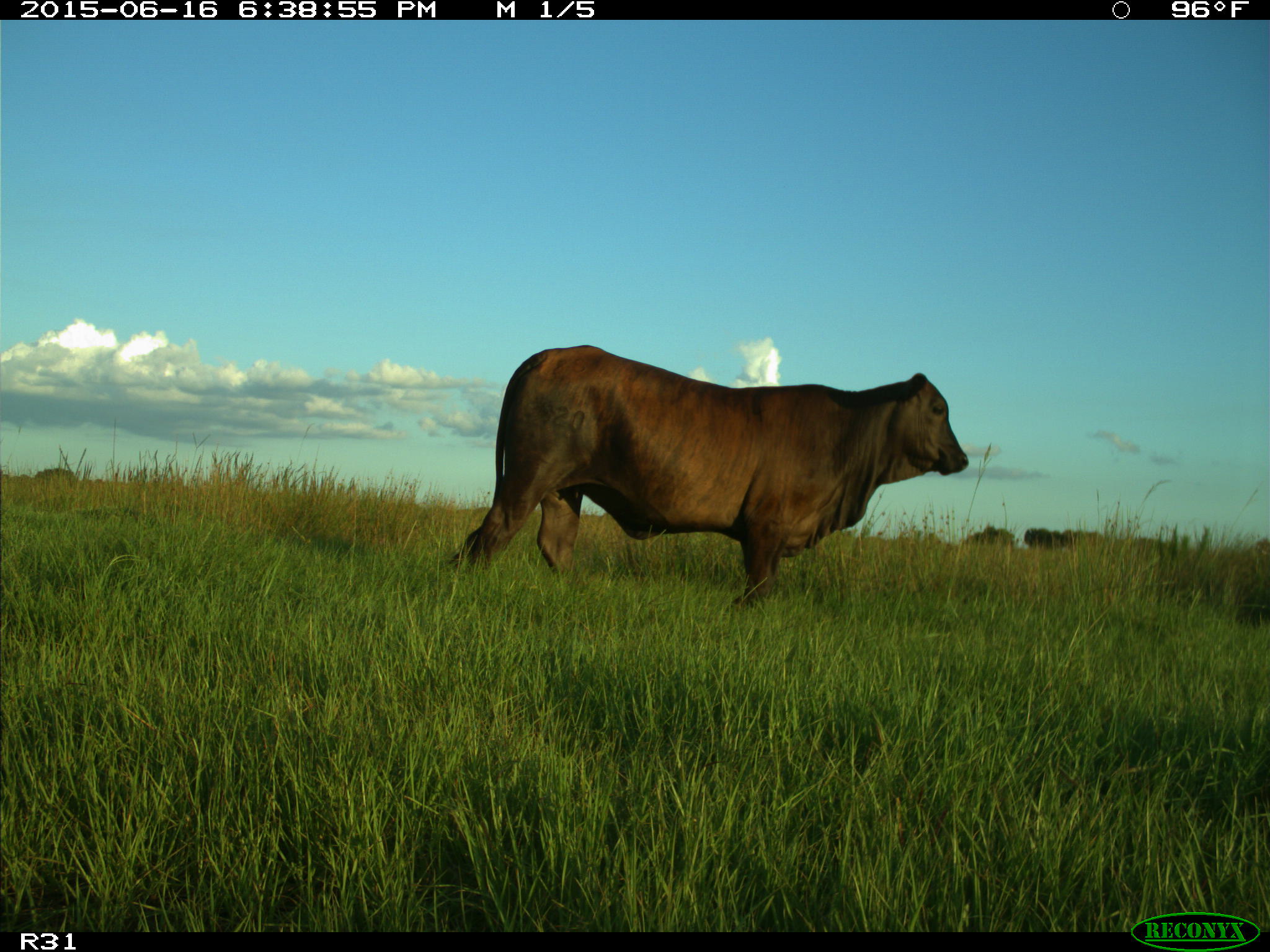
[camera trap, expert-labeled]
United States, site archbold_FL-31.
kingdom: Animalia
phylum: Chordata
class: Mammalia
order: Artiodactyla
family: Bovidae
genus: Bos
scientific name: Bos taurus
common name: domestic cow